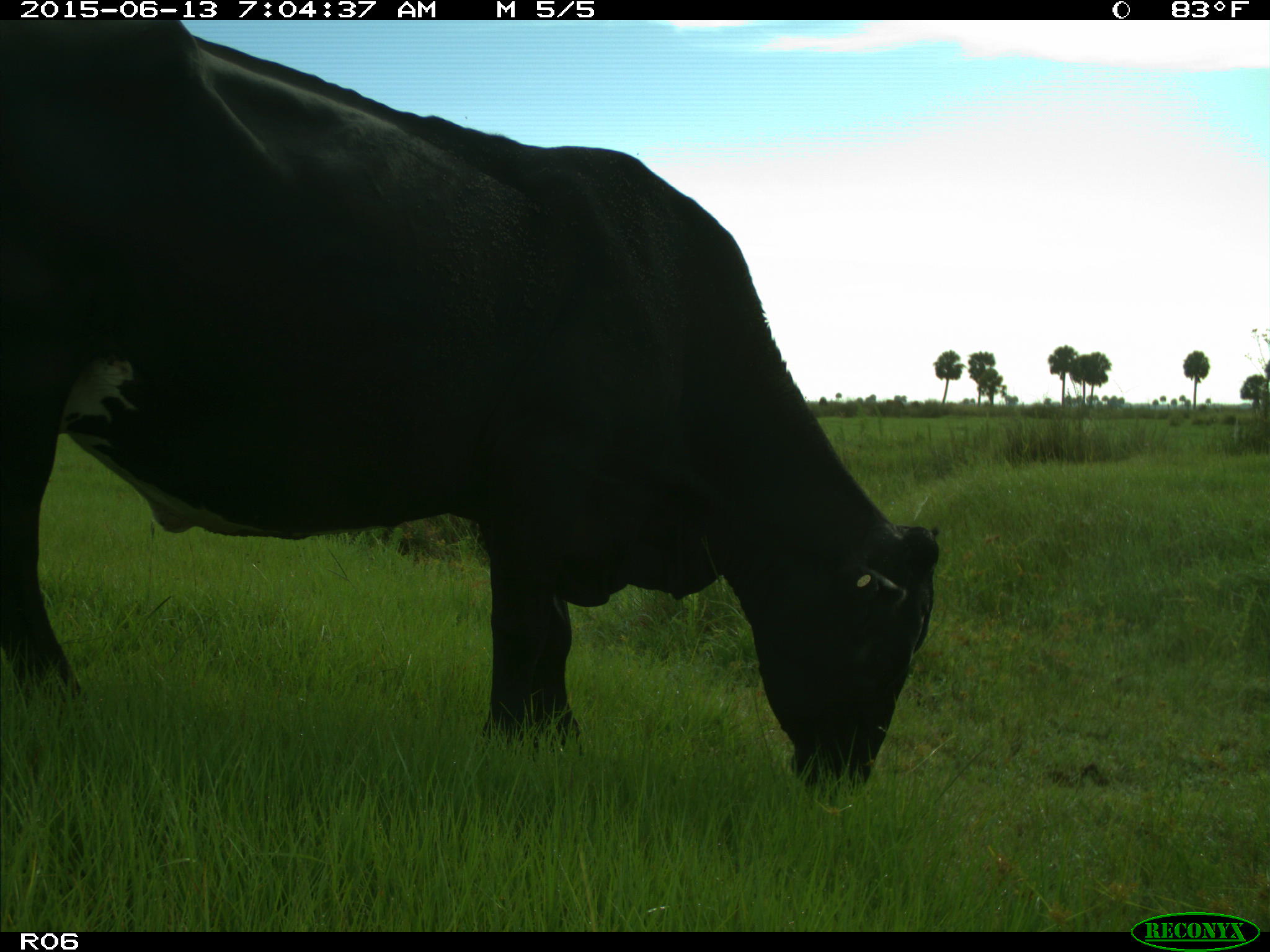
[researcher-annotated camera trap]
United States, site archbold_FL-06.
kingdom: Animalia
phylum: Chordata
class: Mammalia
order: Artiodactyla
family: Bovidae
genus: Bos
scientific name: Bos taurus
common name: domestic cow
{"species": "Bos taurus (domestic cow)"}